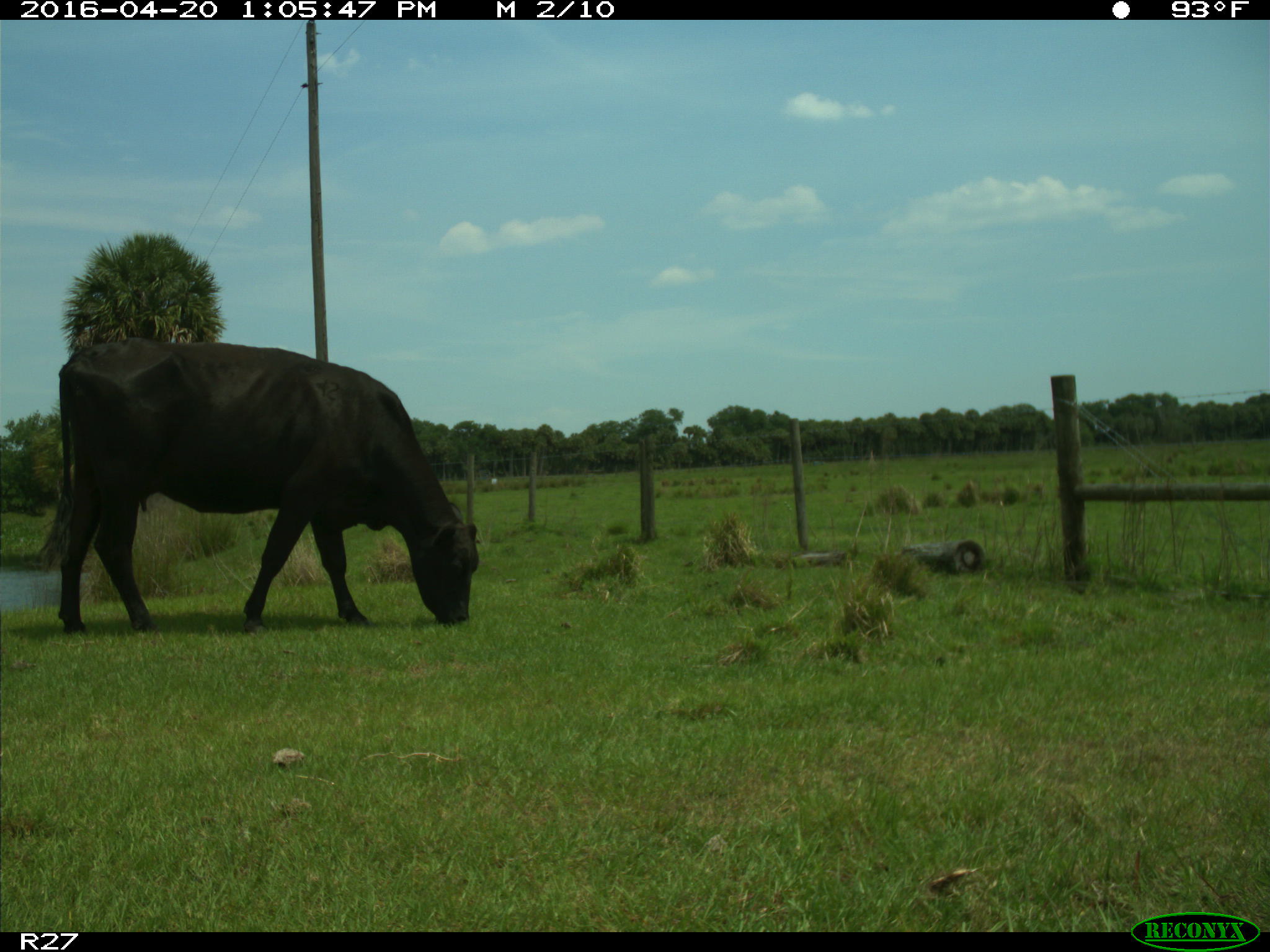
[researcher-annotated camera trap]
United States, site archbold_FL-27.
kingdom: Animalia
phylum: Chordata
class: Mammalia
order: Artiodactyla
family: Bovidae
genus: Bos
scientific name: Bos taurus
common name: domestic cow